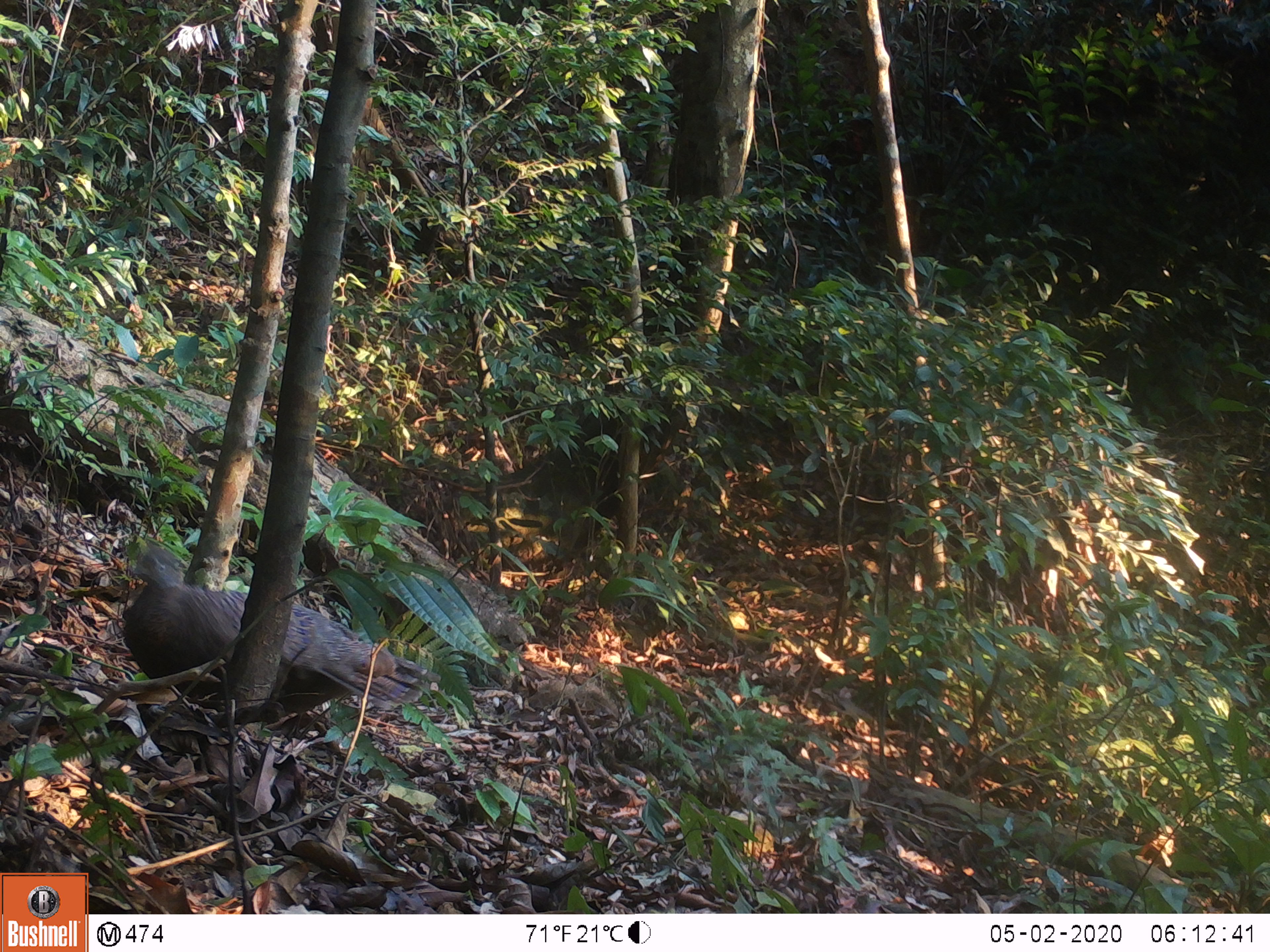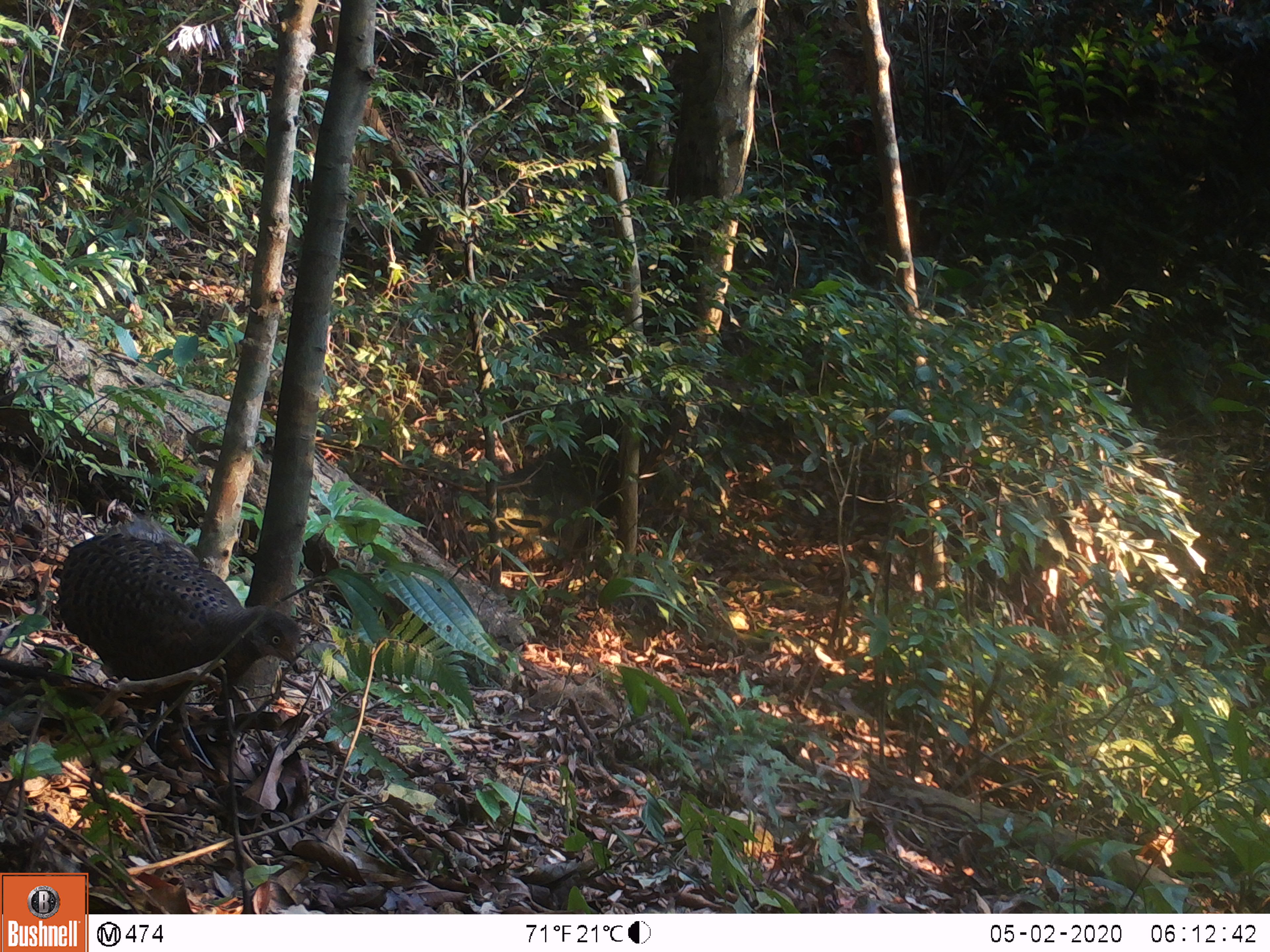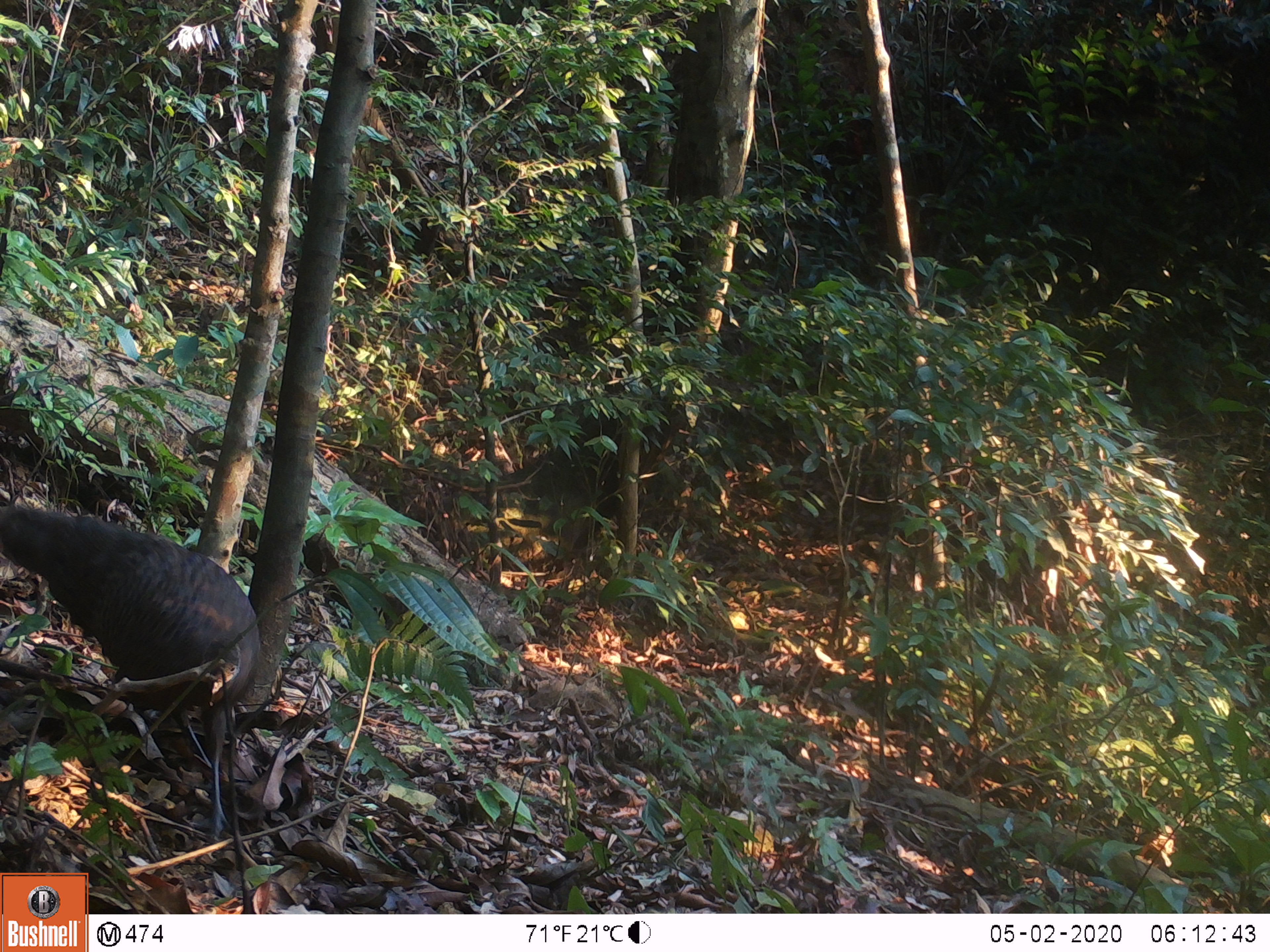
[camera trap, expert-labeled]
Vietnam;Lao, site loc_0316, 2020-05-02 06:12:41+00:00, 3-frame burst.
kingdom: Animalia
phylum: Chordata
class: Aves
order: Galliformes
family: Phasianidae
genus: Polyplectron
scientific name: Polyplectron bicalcaratum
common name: gray peacock-pheasant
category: grey peacock pheasant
Grey peacock pheasant (gray peacock-pheasant) (Polyplectron bicalcaratum). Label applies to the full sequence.